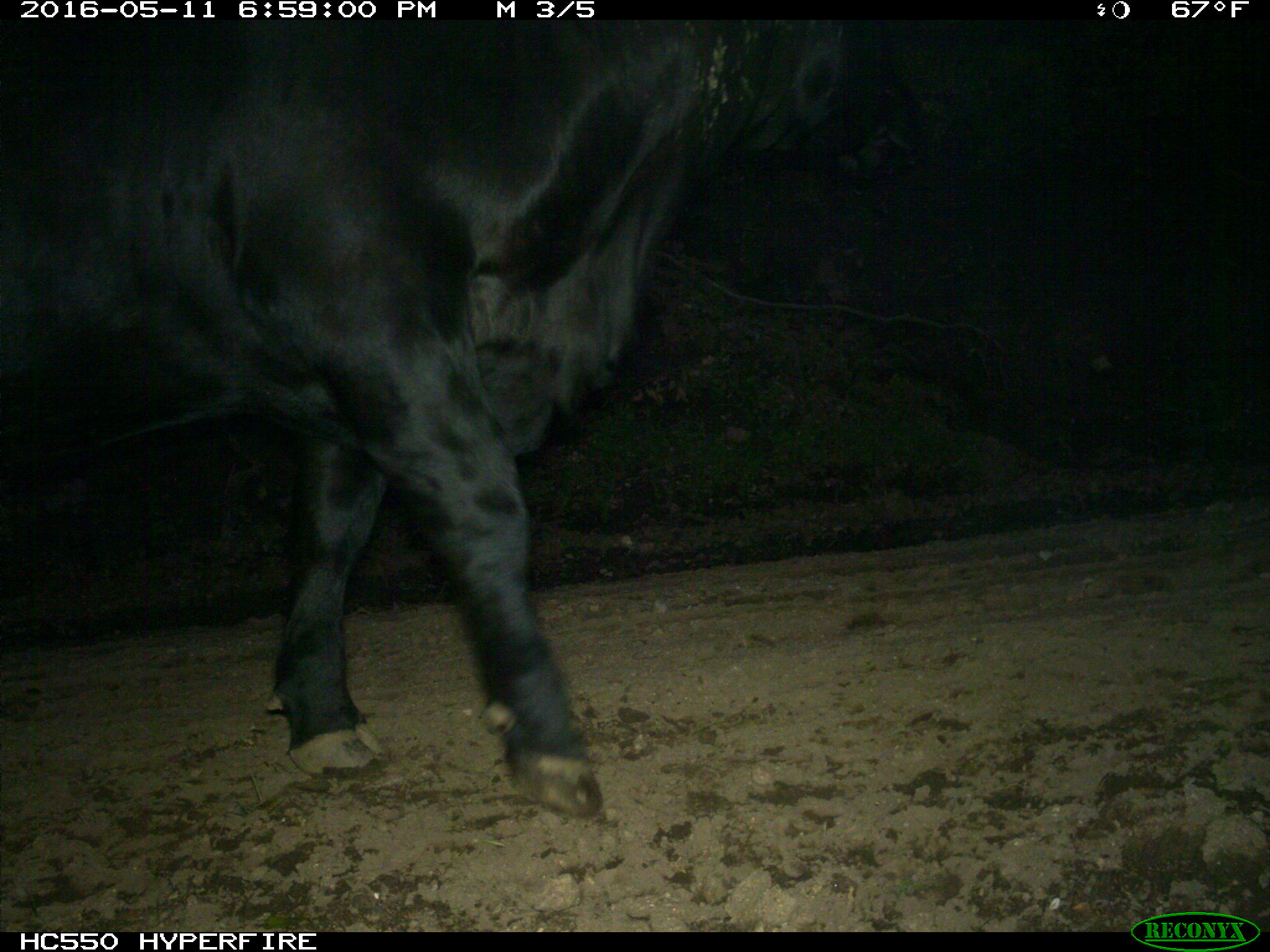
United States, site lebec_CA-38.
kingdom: Animalia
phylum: Chordata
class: Mammalia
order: Artiodactyla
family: Bovidae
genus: Bos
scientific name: Bos taurus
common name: domestic cow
Bos taurus (domestic cow).